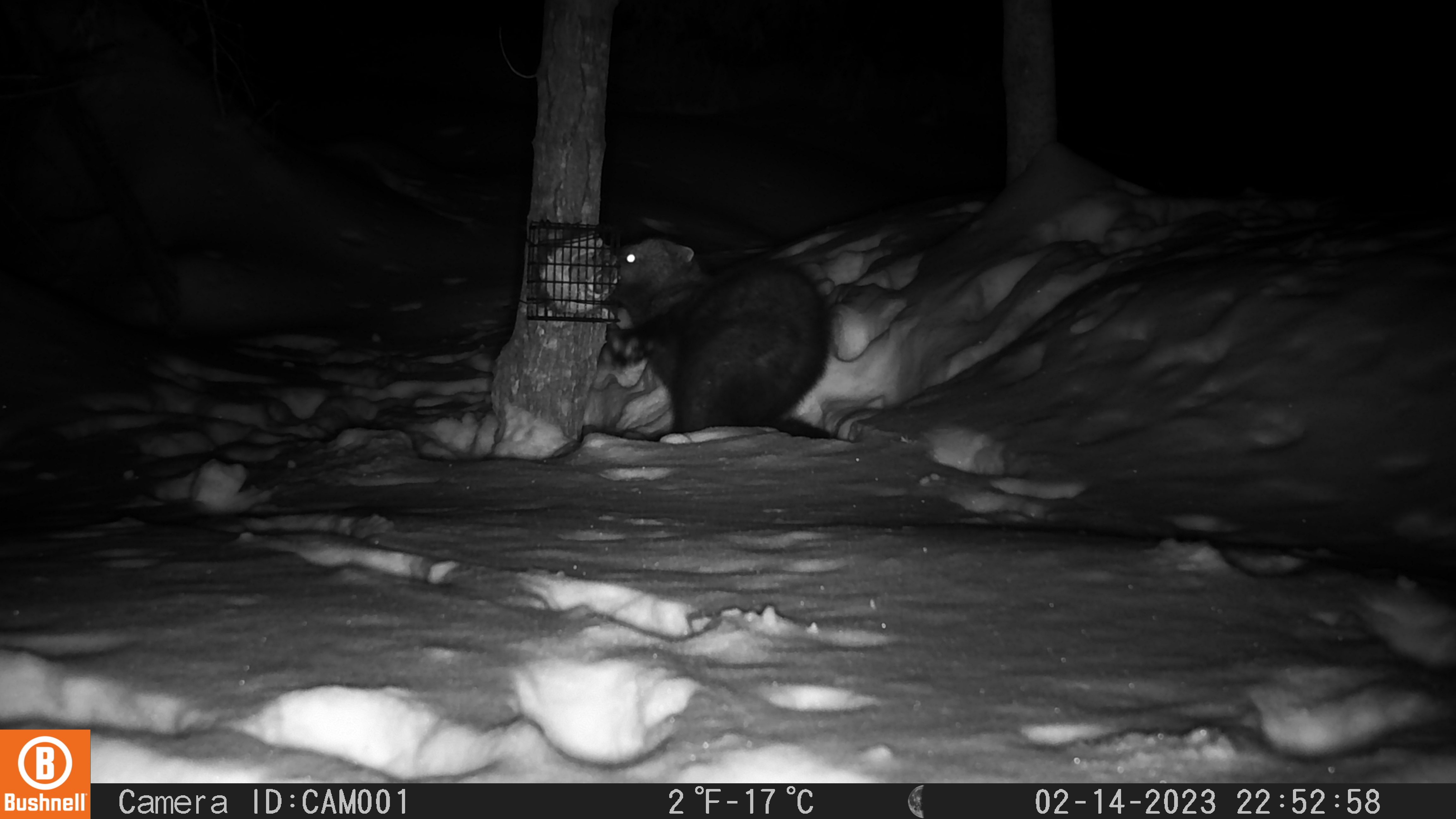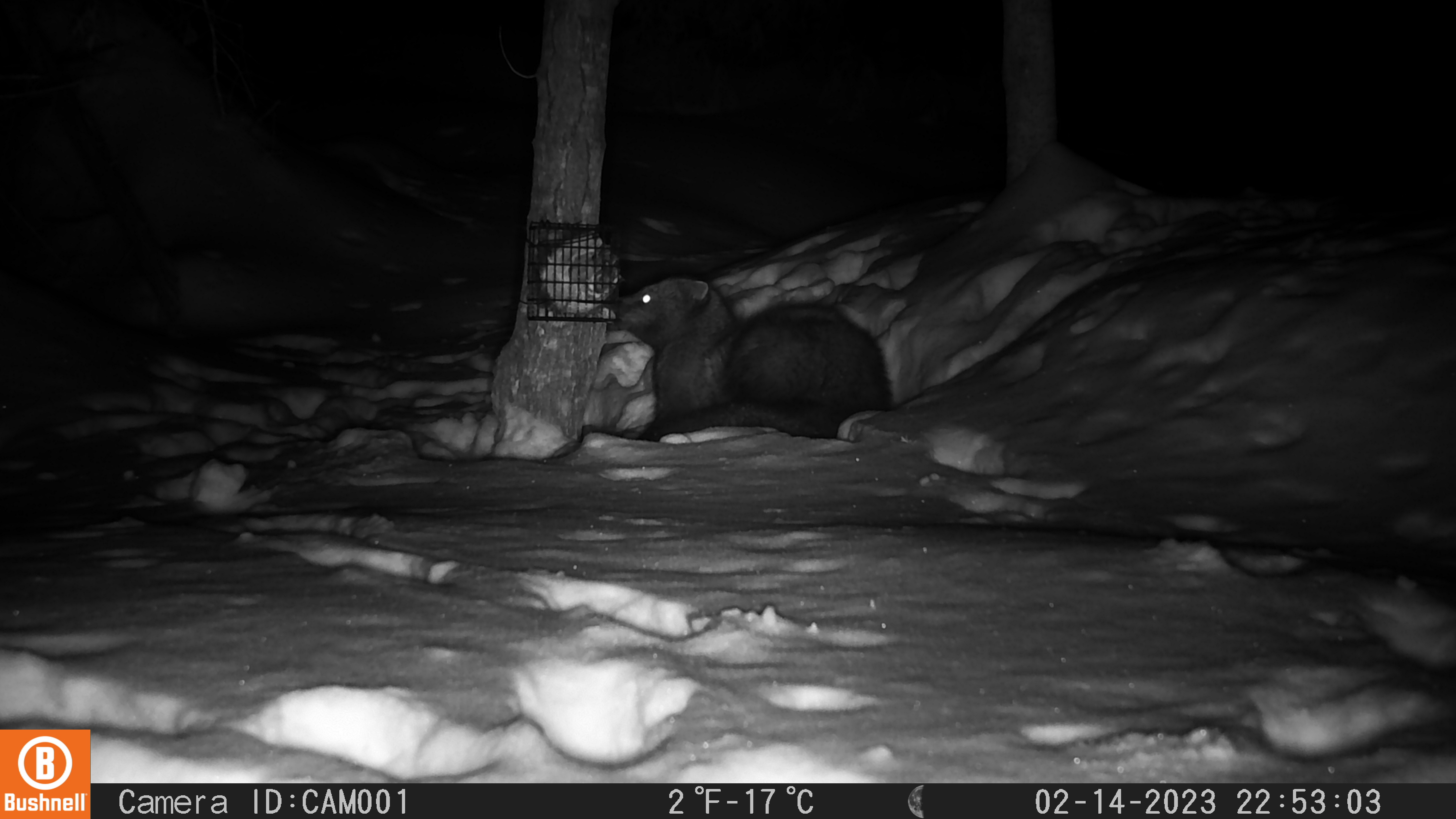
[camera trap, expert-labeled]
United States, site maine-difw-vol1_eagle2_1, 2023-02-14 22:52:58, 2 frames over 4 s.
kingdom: Animalia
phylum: Chordata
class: Mammalia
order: Carnivora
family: Mustelidae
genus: Pekania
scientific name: Pekania pennanti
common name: fisher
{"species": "fisher (Pekania pennanti)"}